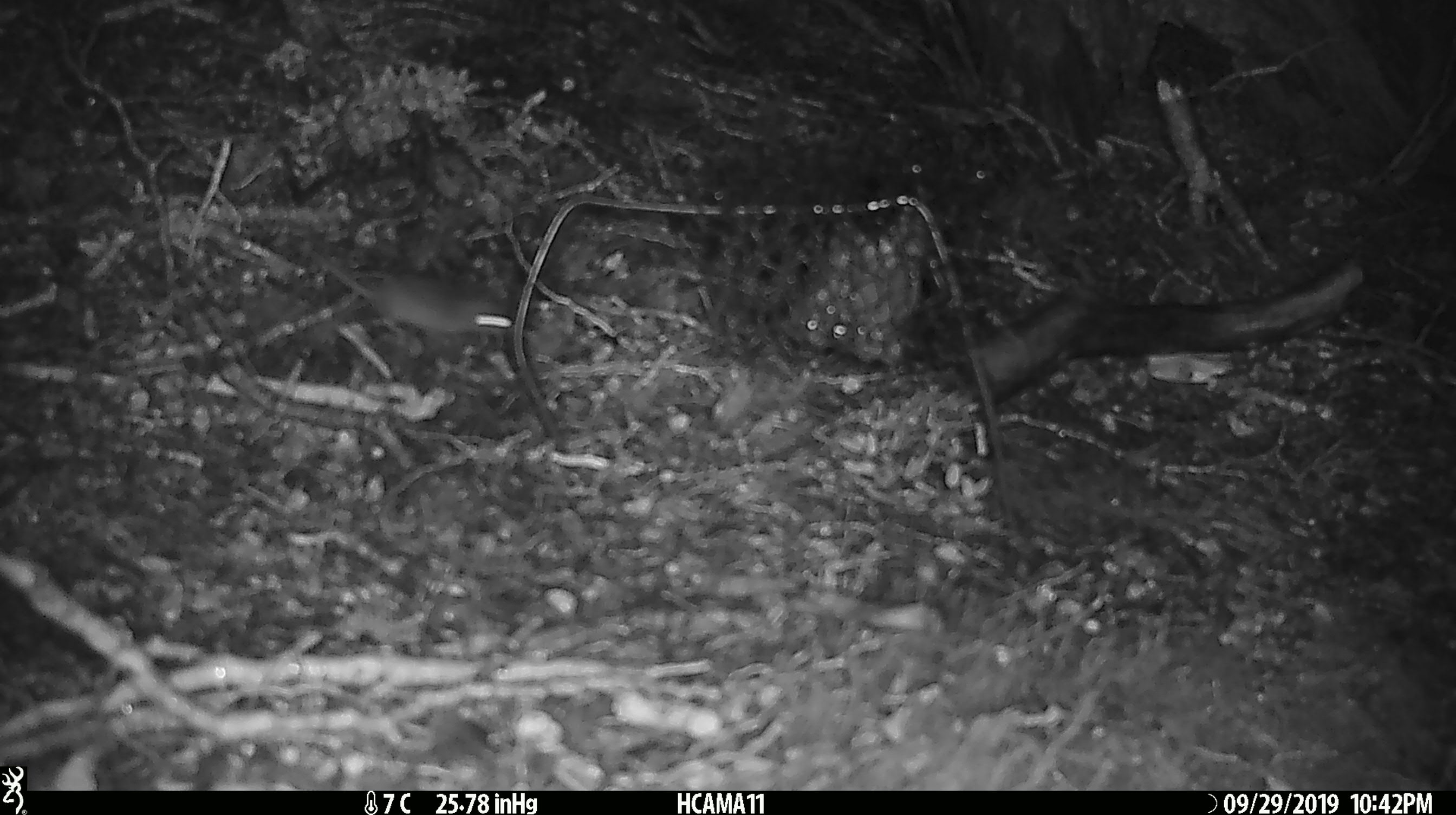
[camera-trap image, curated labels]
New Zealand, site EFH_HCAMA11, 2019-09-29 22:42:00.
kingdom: Animalia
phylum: Chordata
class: Mammalia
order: Rodentia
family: Muridae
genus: Mus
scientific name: Mus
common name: mouse